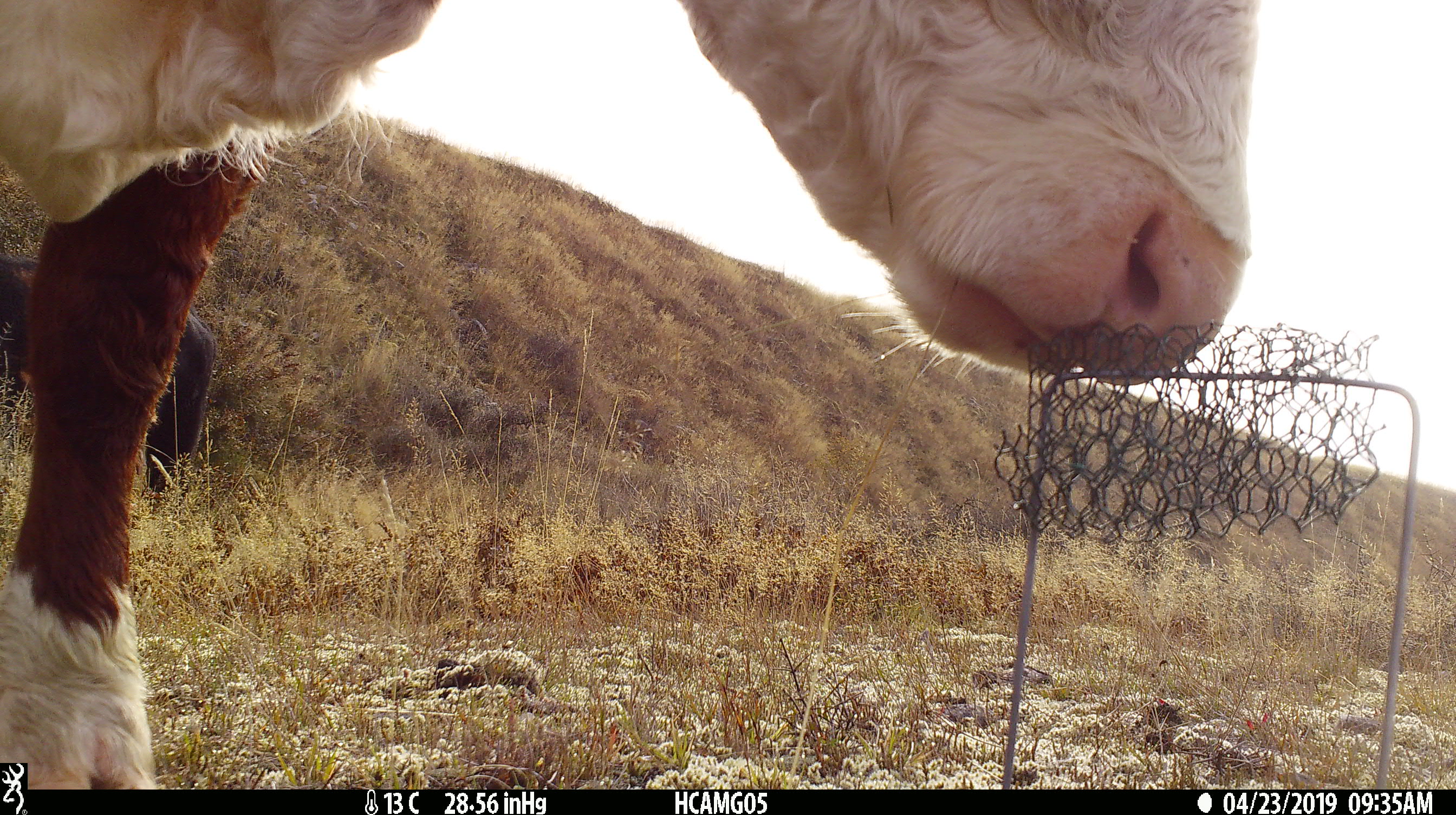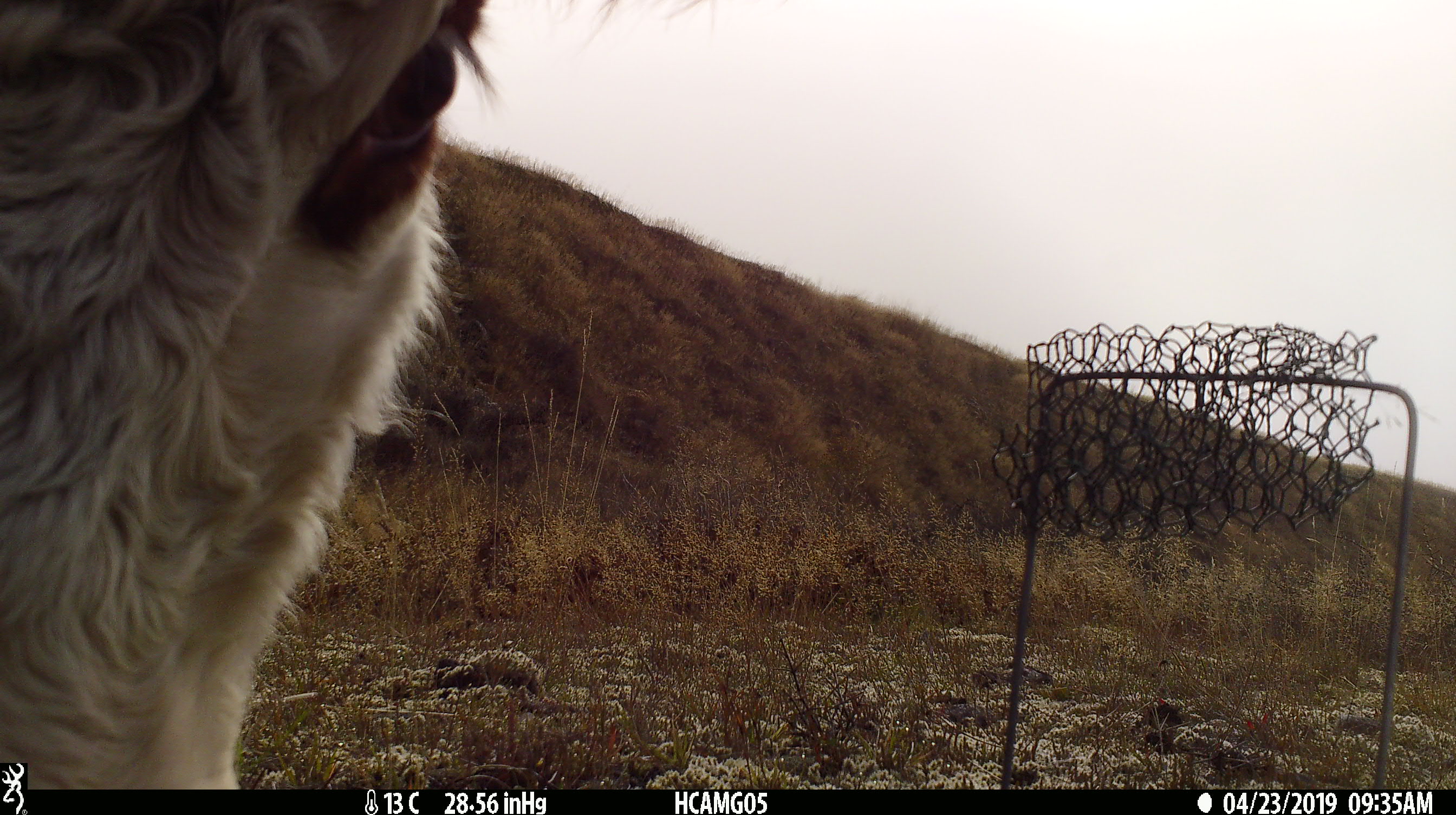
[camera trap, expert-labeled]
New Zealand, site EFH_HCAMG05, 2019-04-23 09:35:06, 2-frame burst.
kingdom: Animalia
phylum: Chordata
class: Mammalia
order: Artiodactyla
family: Bovidae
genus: Bos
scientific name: Bos taurus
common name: domestic cow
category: cow